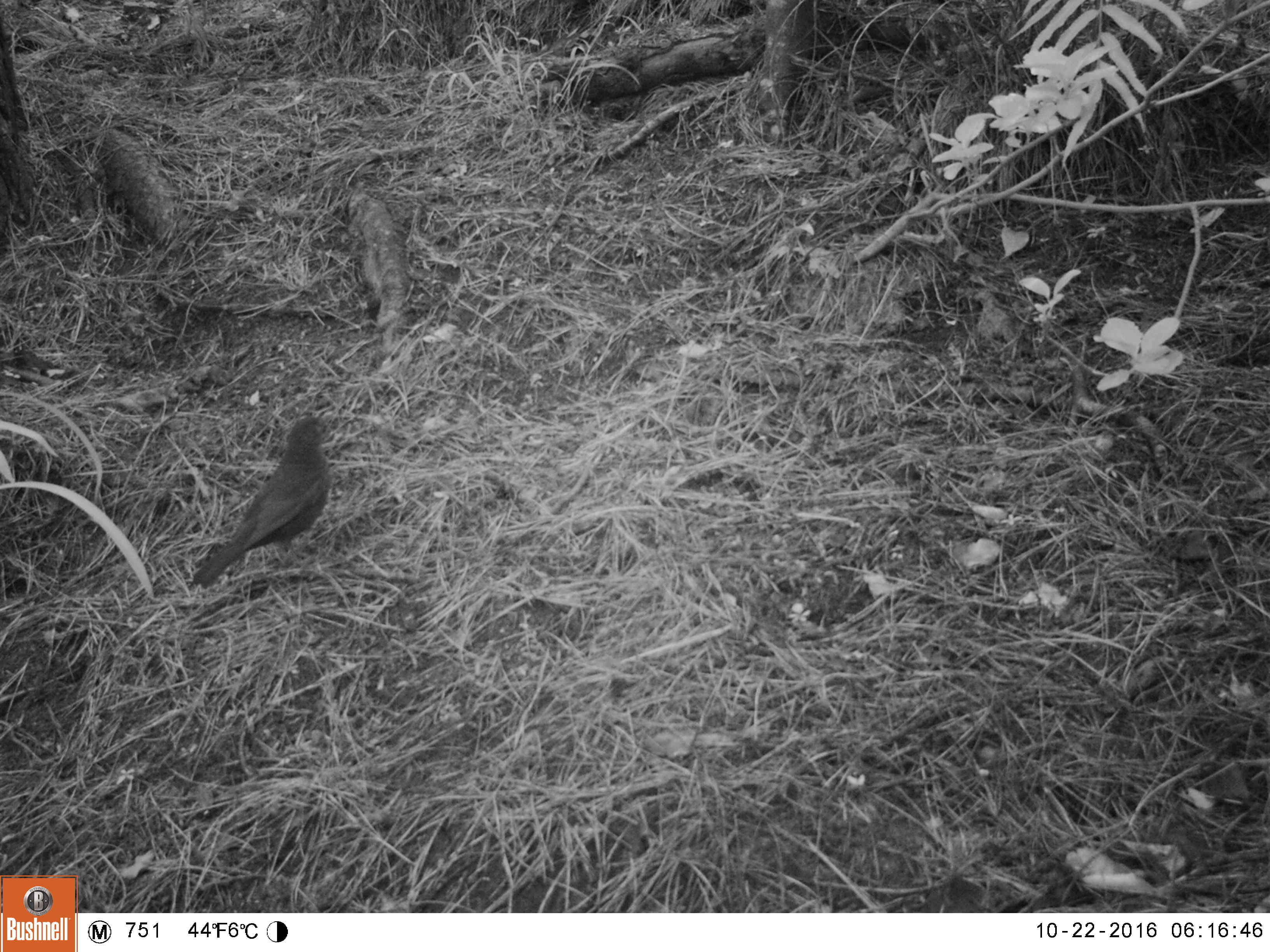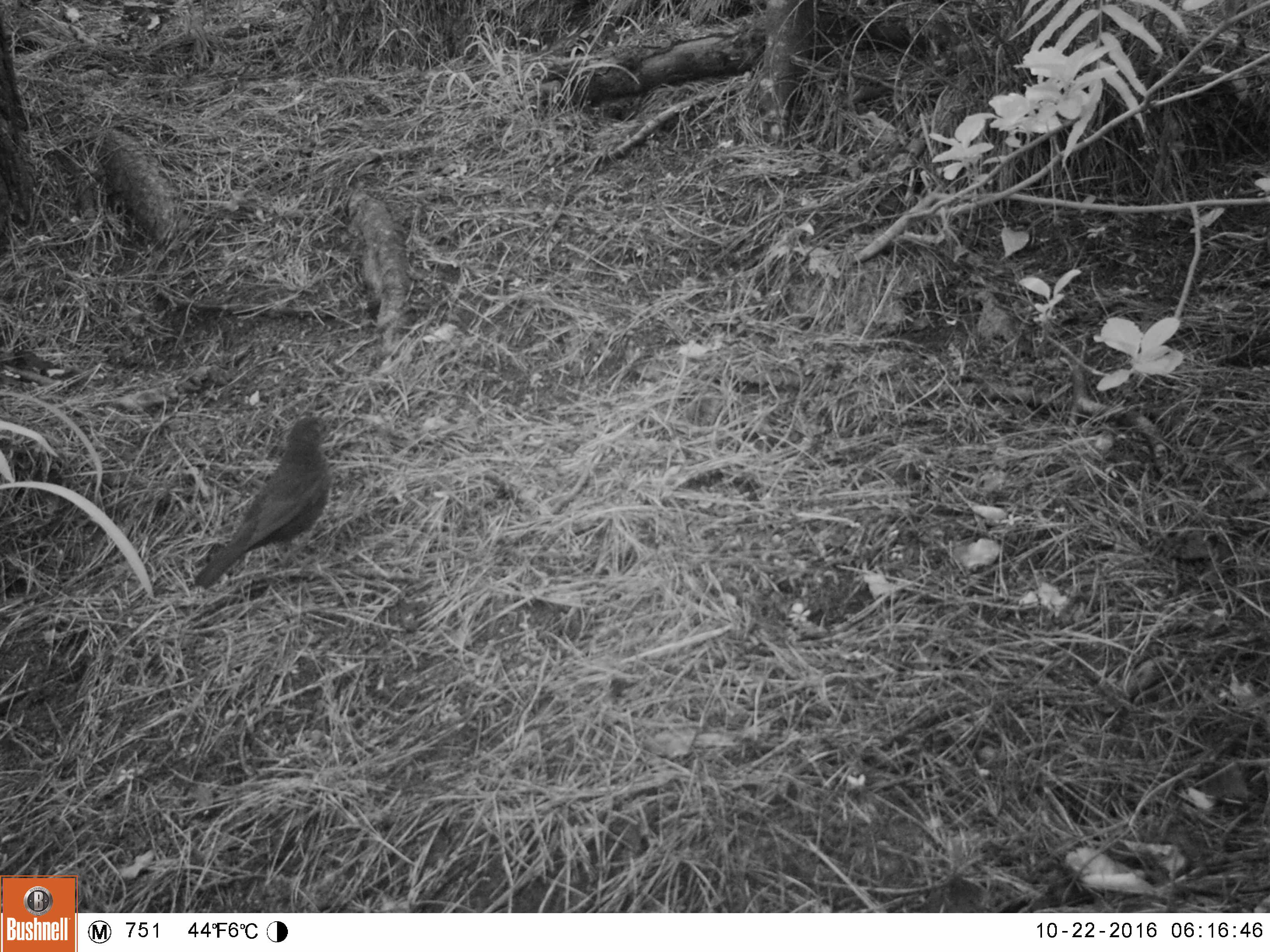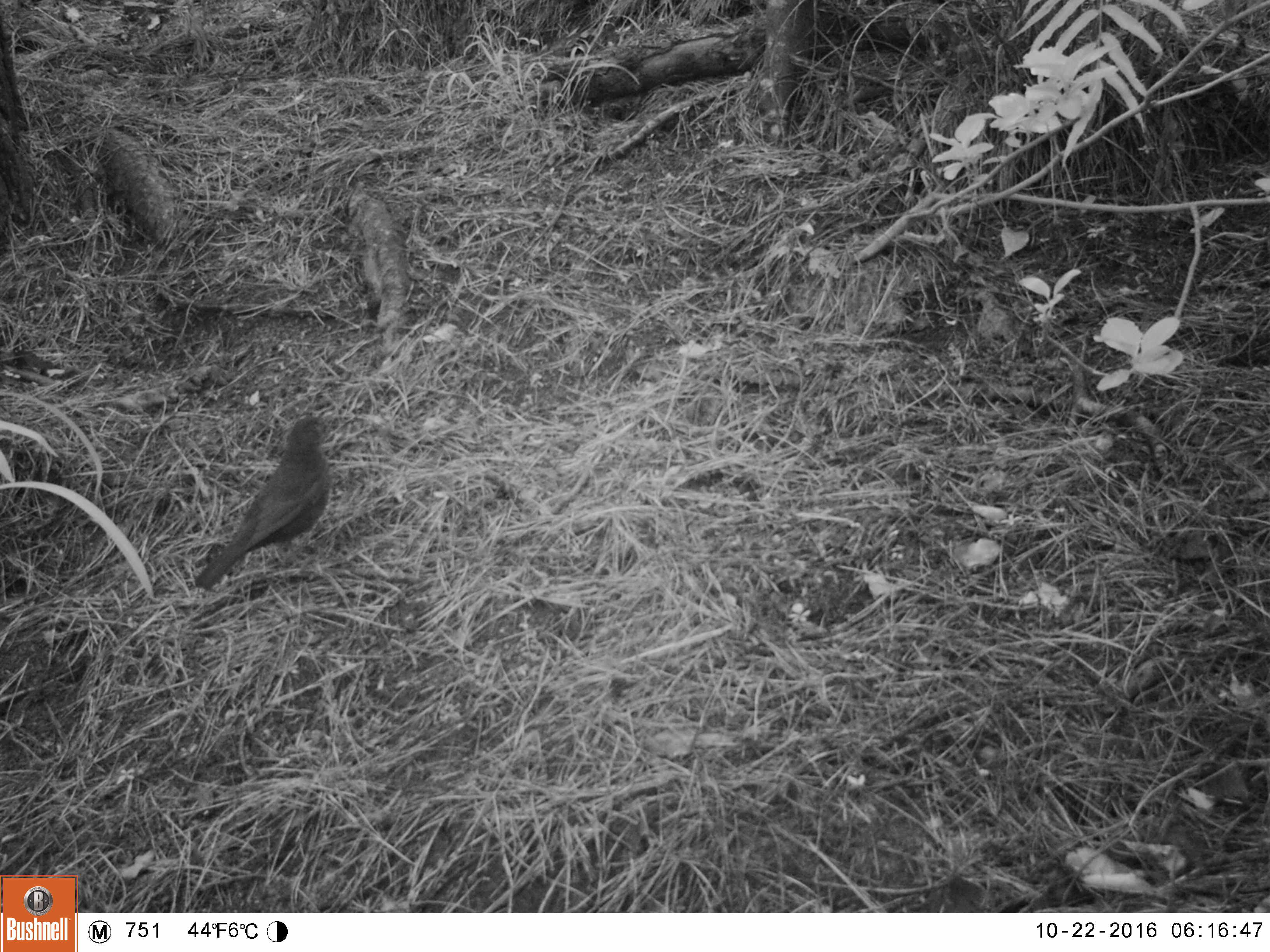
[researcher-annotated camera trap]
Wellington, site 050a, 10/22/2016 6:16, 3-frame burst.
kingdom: Animalia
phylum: Chordata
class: Aves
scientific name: Aves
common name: bird